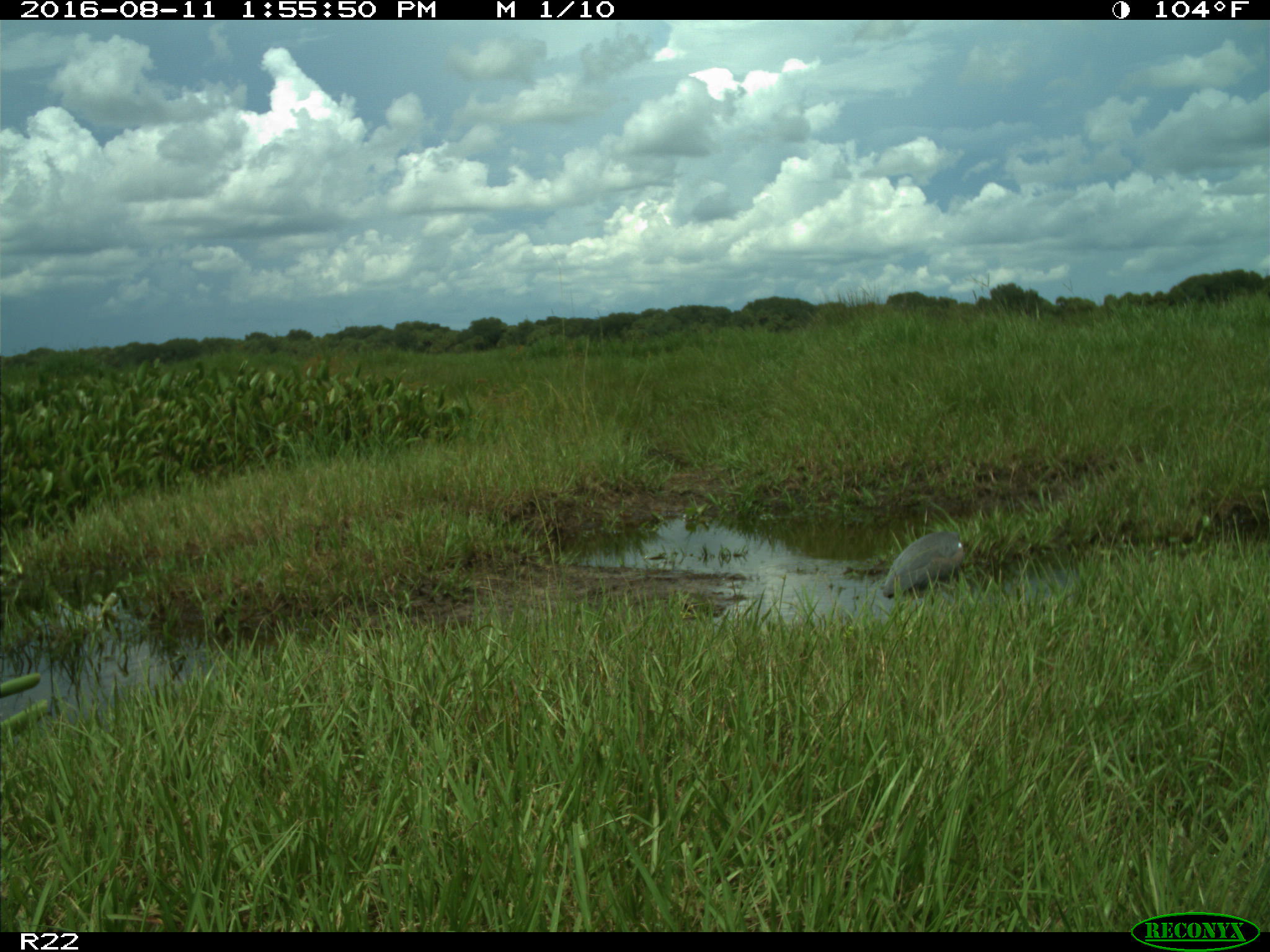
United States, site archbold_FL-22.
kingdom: Animalia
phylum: Chordata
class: Aves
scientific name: Aves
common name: birds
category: unidentified bird